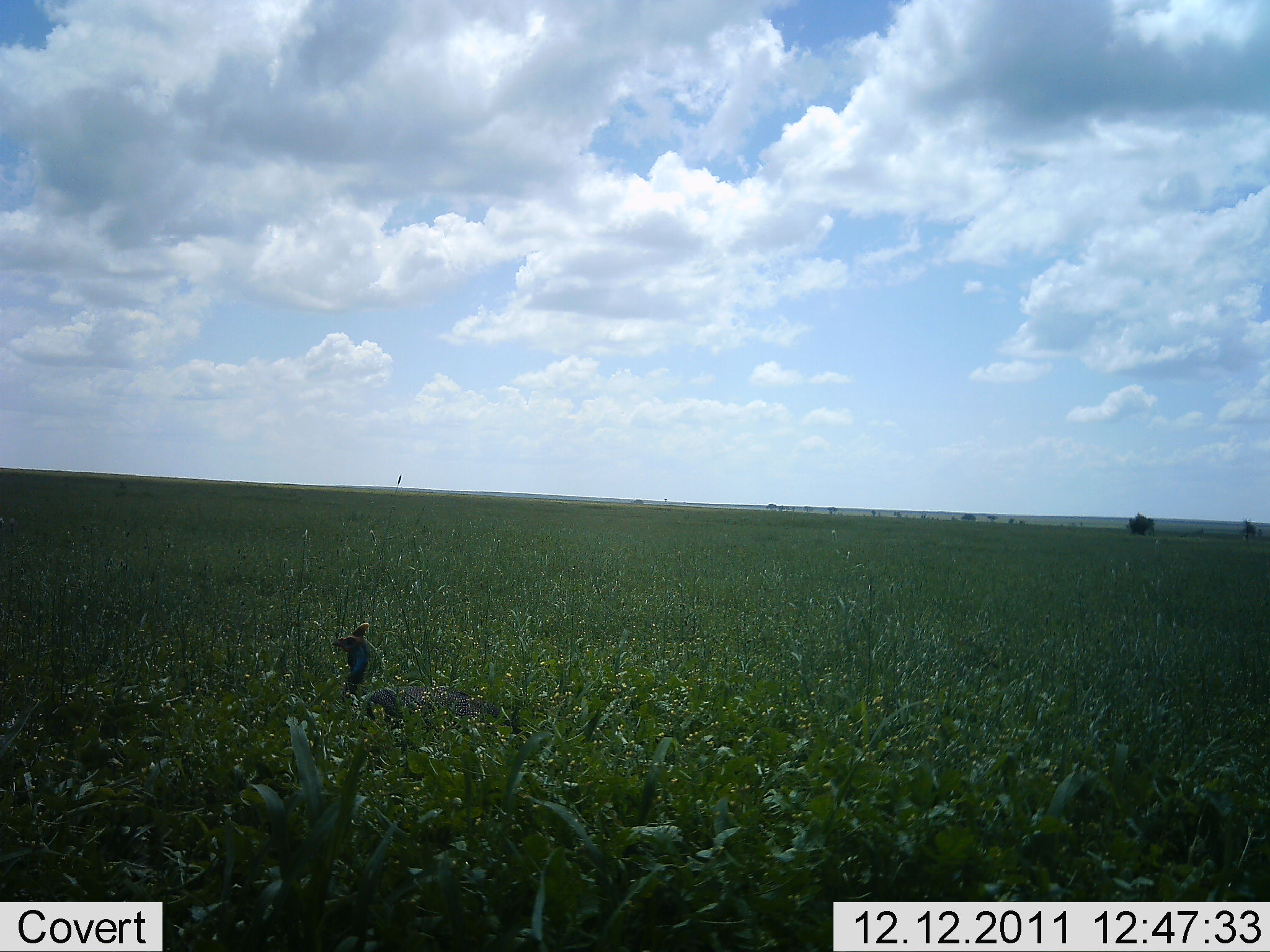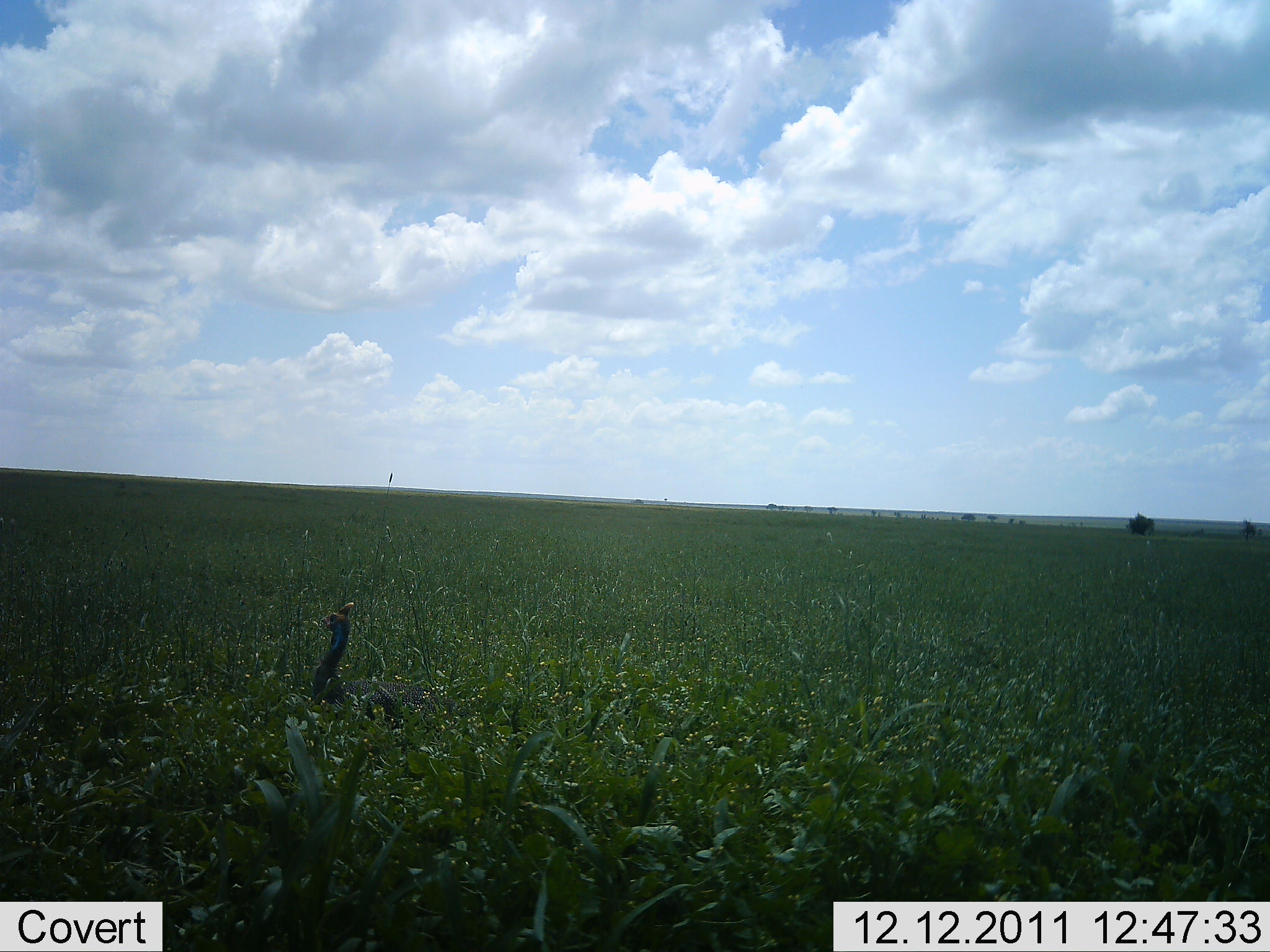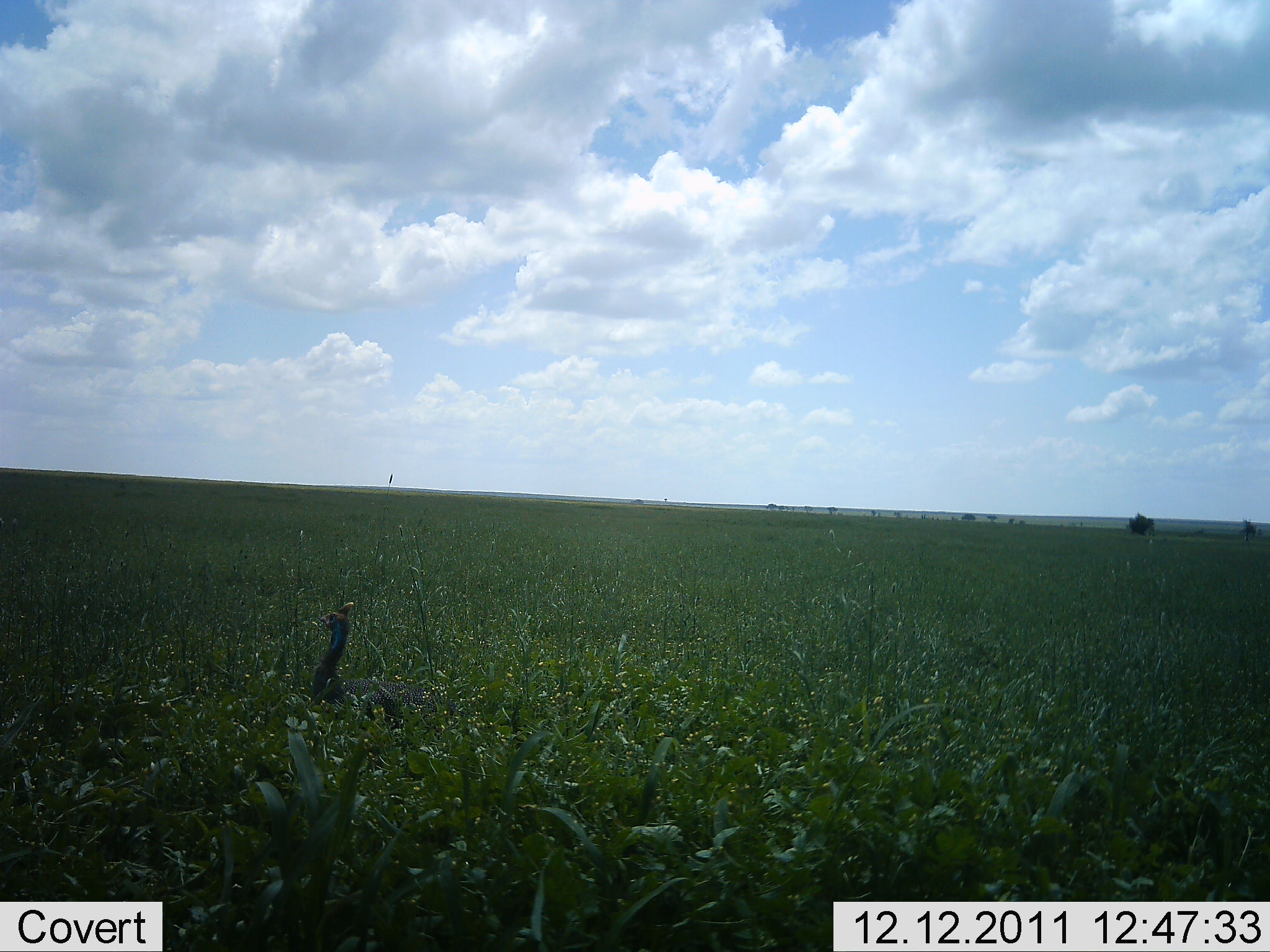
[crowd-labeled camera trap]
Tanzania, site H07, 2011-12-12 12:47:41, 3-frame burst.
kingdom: Animalia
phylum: Chordata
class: Aves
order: Galliformes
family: Numididae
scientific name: Numididae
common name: guinea fowl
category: guineafowl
Guineafowl (guinea fowl) (Numididae), count 1. Behavior (volunteer vote fractions): standing 86%, resting 0%, moving 14%, interacting 0%. Young present (vote fraction): 0%. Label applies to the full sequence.